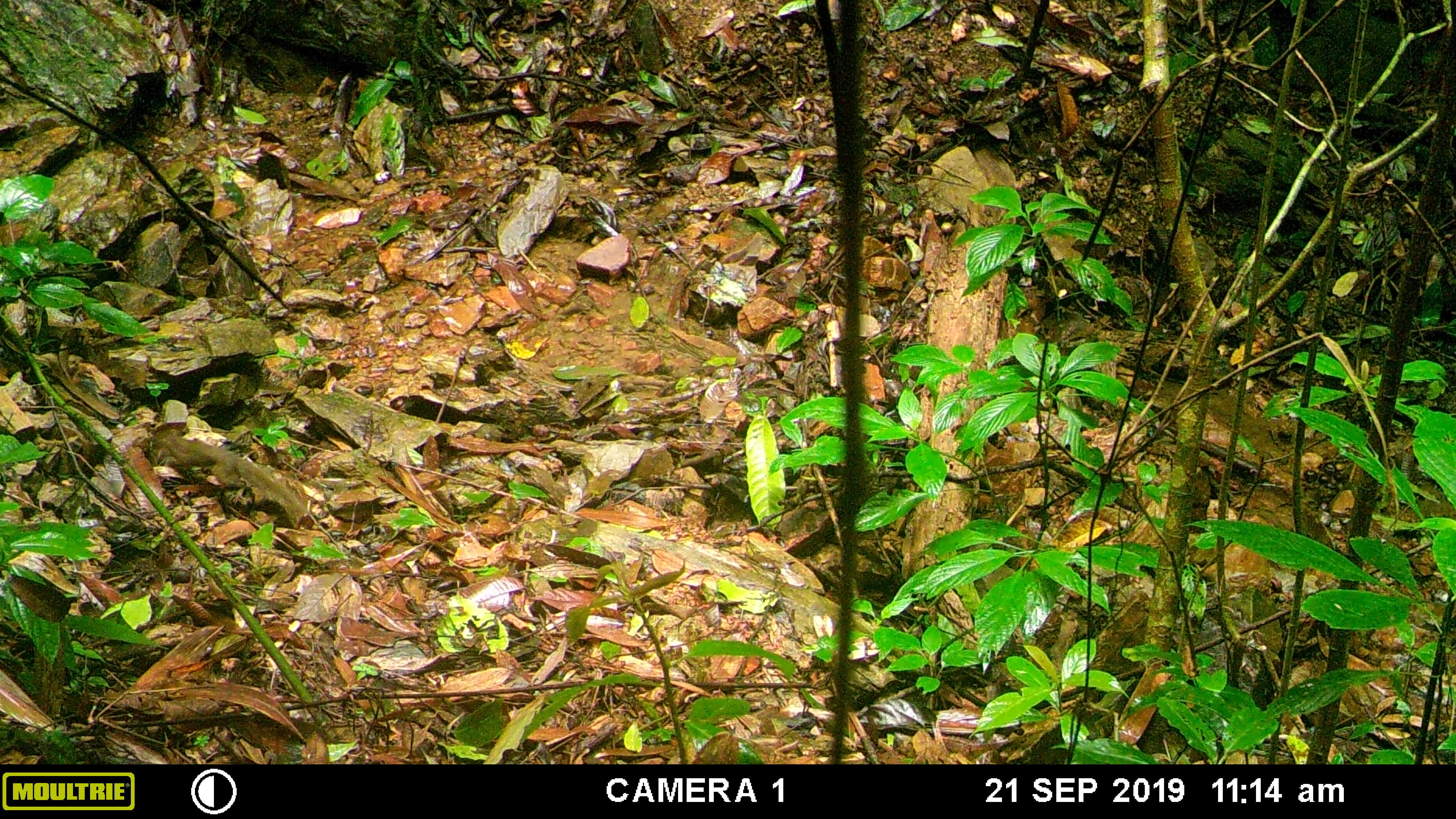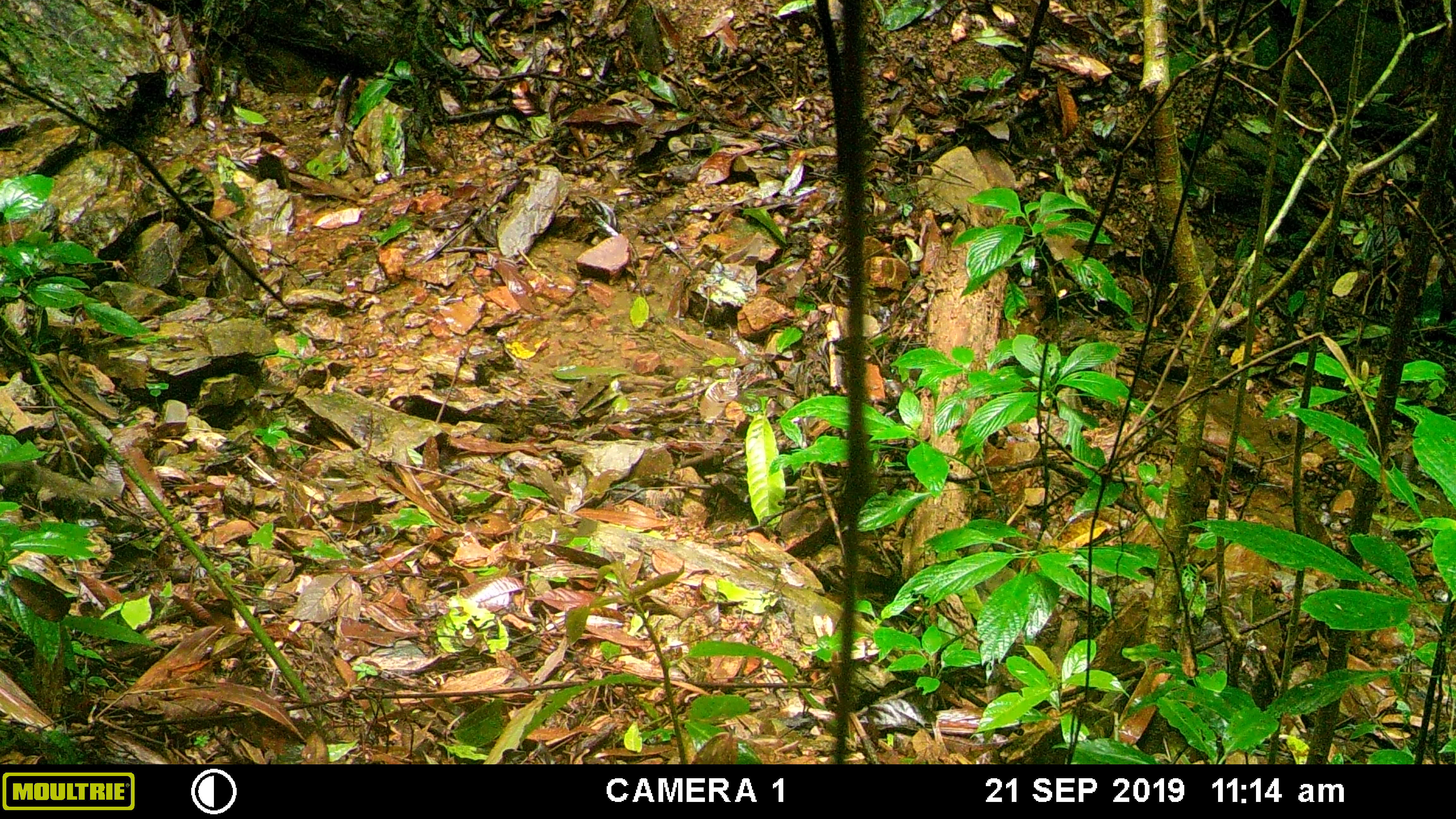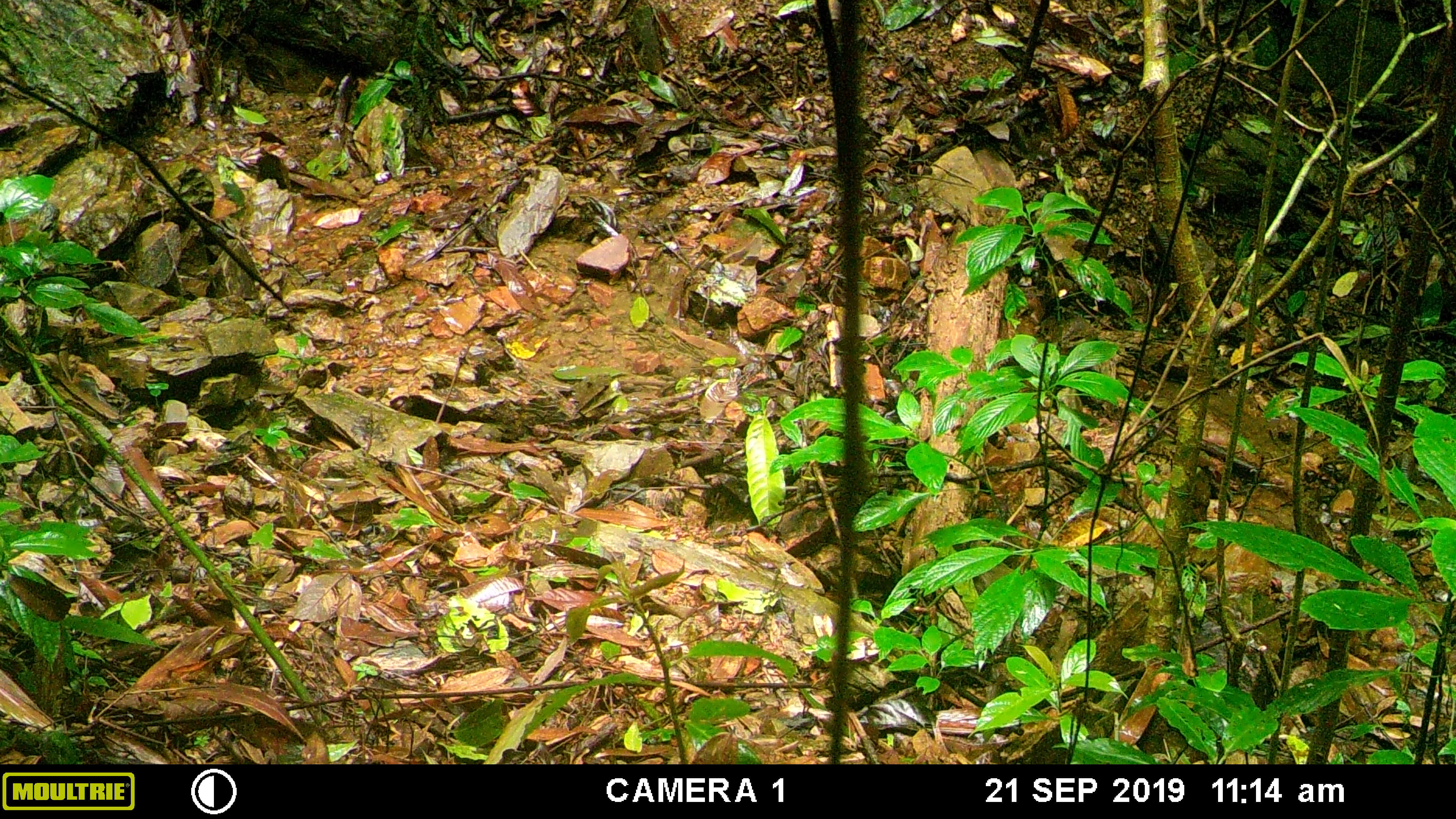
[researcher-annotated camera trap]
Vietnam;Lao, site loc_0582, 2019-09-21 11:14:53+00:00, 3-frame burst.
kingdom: Animalia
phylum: Chordata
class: Mammalia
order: Scandentia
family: Tupaiidae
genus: Tupaia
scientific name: Tupaia belangeri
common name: northern treeshrew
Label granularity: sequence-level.